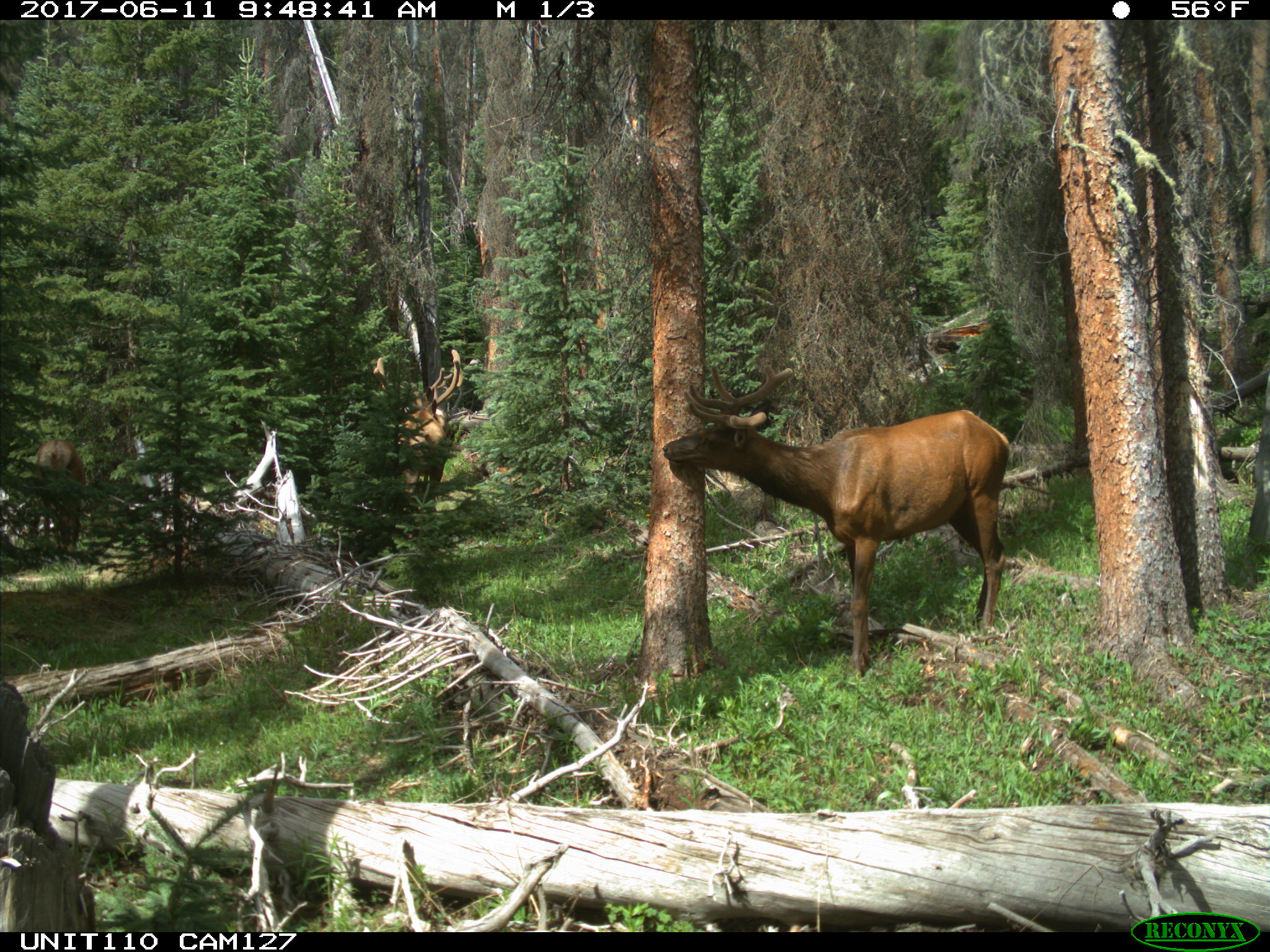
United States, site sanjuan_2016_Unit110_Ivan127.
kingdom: Animalia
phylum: Chordata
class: Mammalia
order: Artiodactyla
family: Cervidae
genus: Cervus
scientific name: Cervus elaphus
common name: red deer